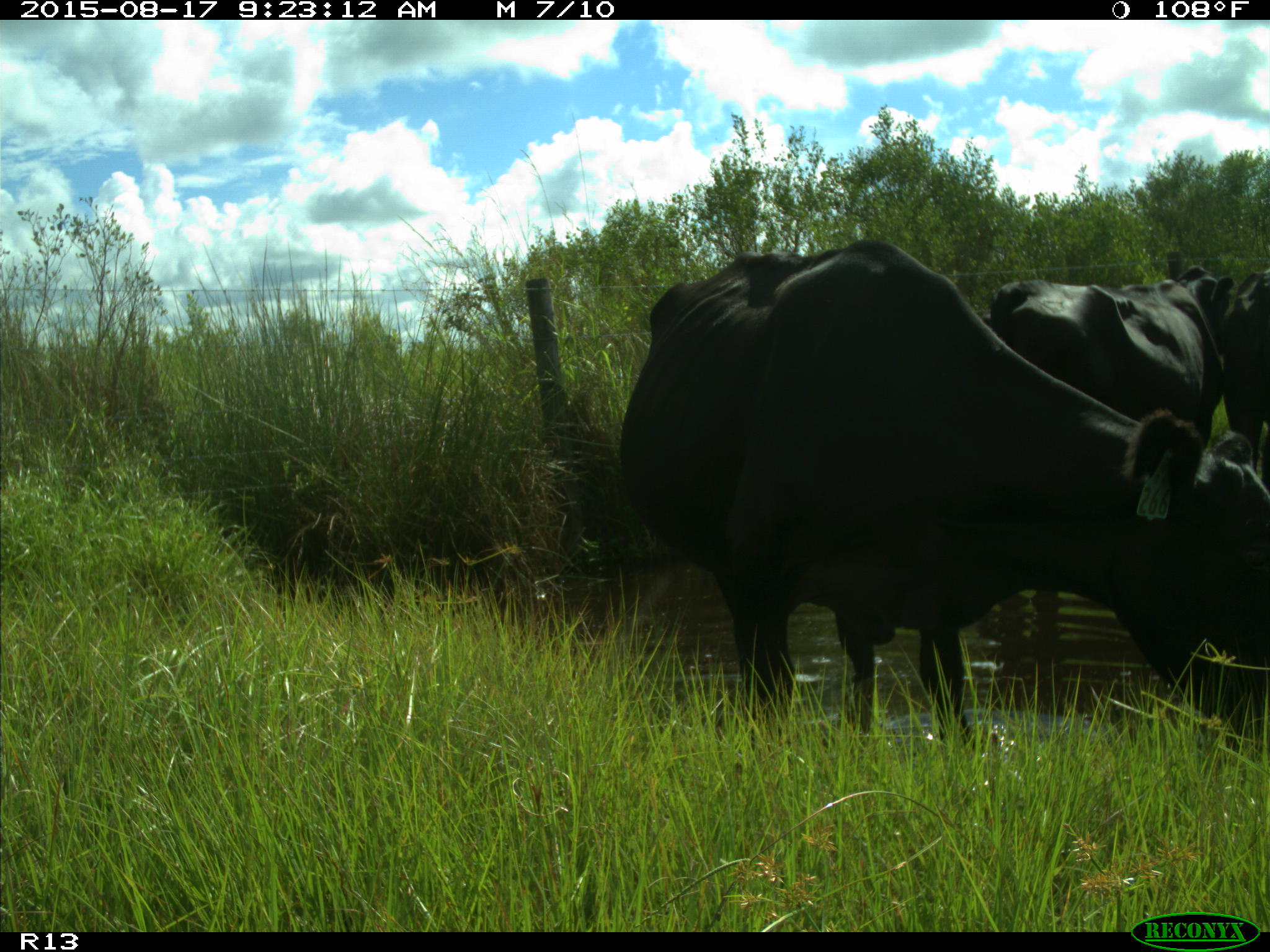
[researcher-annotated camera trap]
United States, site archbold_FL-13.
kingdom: Animalia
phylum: Chordata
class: Mammalia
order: Artiodactyla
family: Bovidae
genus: Bos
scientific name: Bos taurus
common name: domestic cow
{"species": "Bos taurus (domestic cow)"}